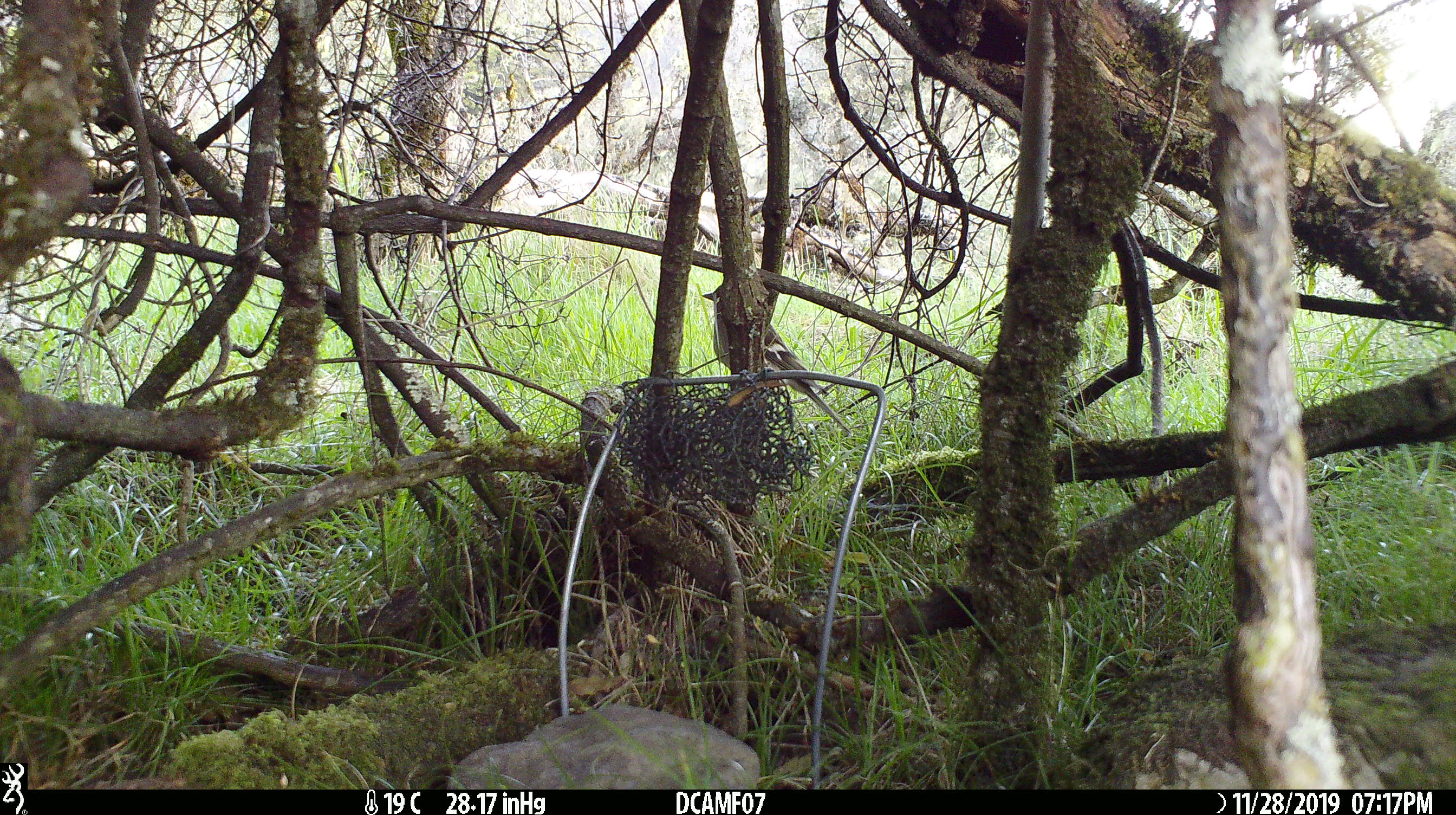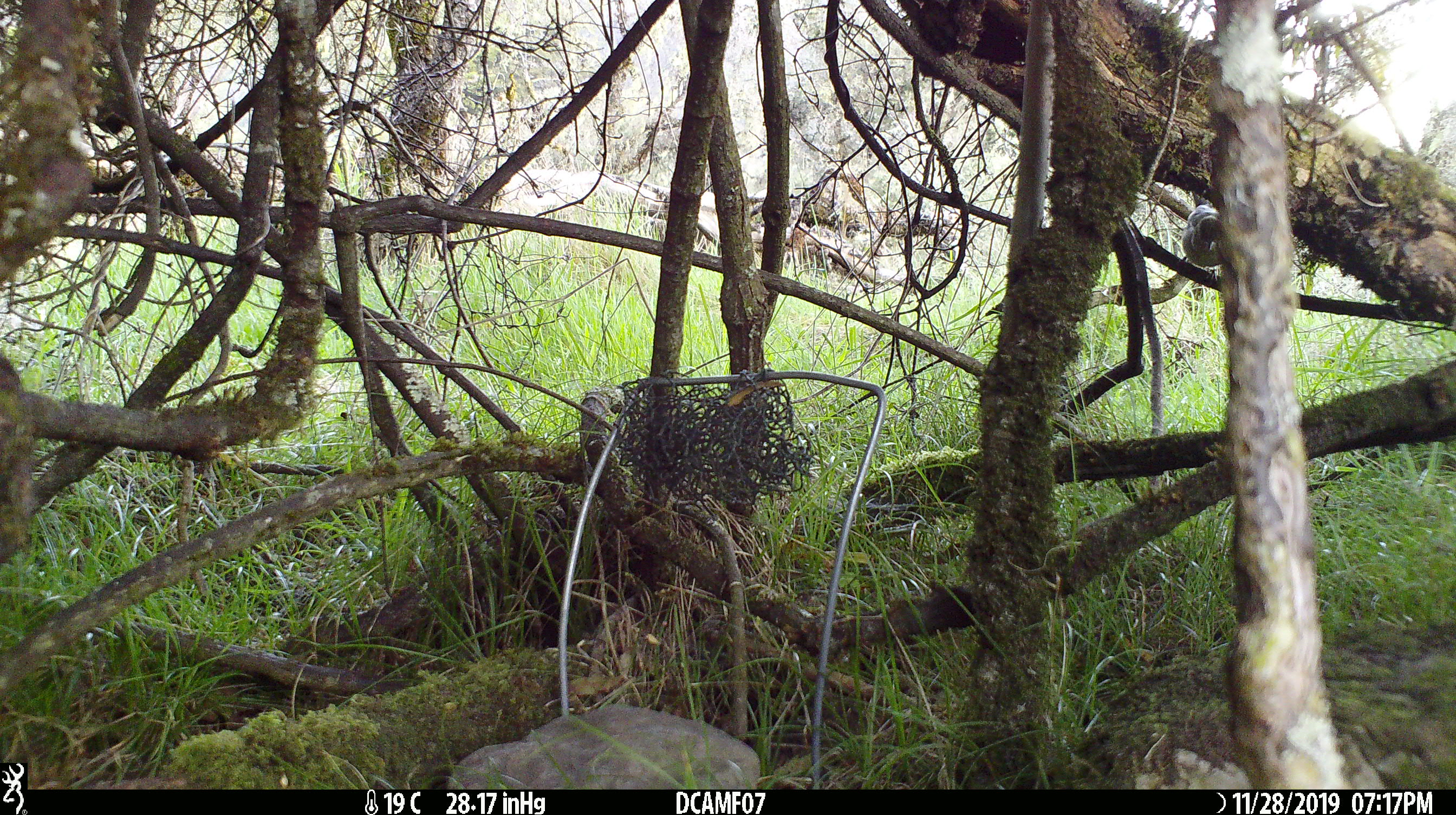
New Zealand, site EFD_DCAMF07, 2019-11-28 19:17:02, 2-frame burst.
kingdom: Animalia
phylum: Chordata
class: Aves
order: Passeriformes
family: Fringillidae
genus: Fringilla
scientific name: Fringilla coelebs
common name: common chaffinch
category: chaffinch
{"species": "chaffinch (common chaffinch) (Fringilla coelebs)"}